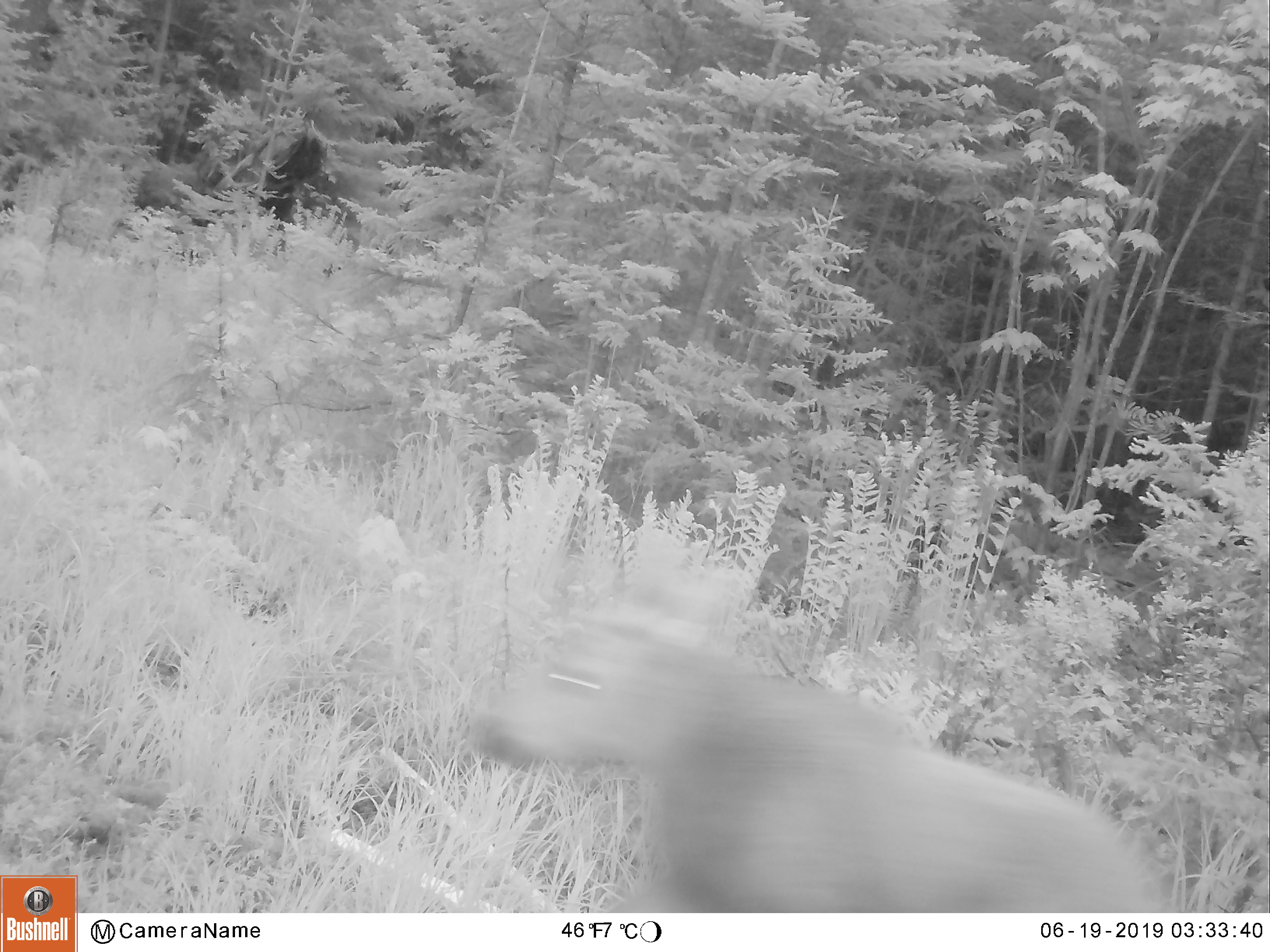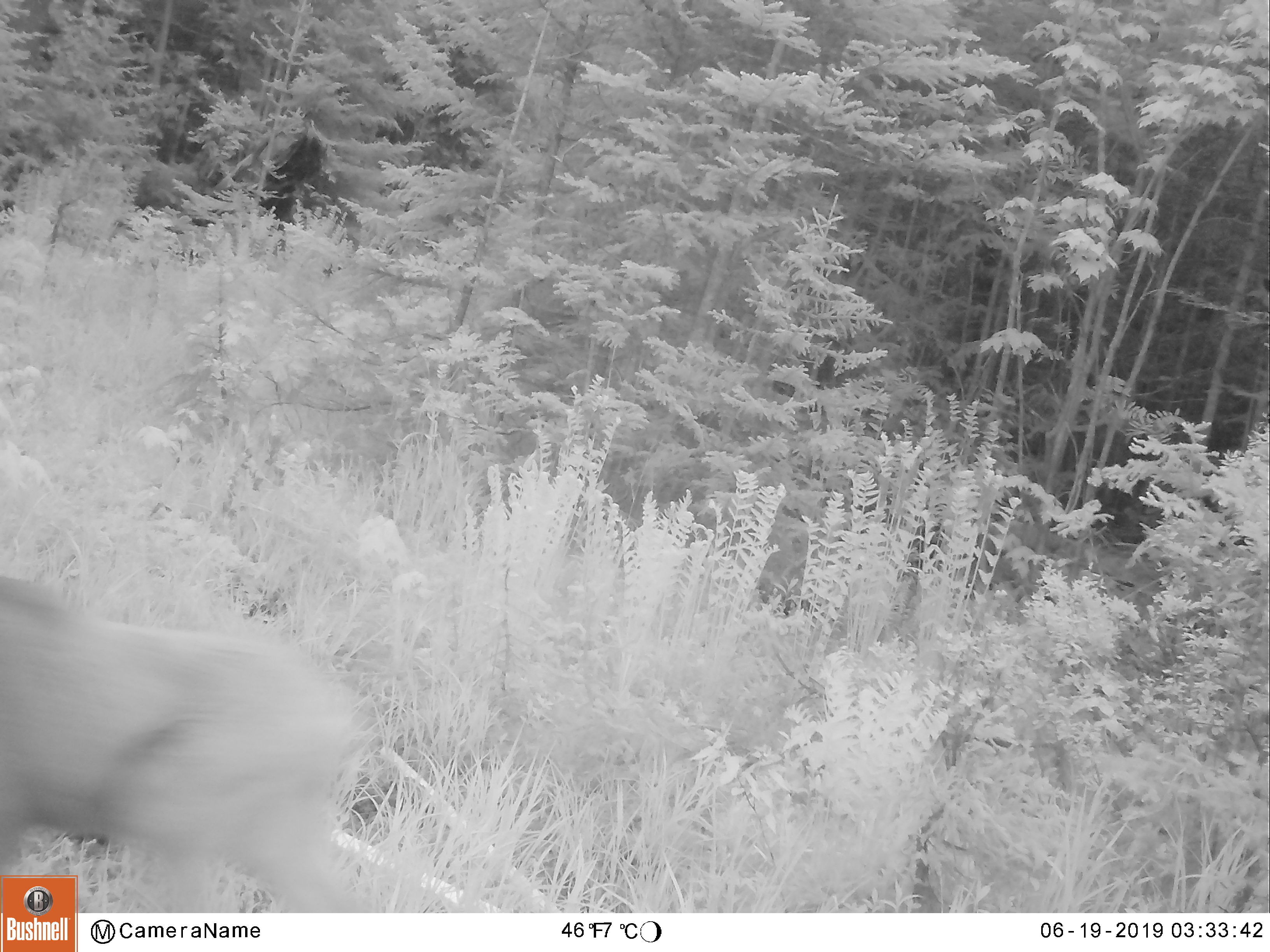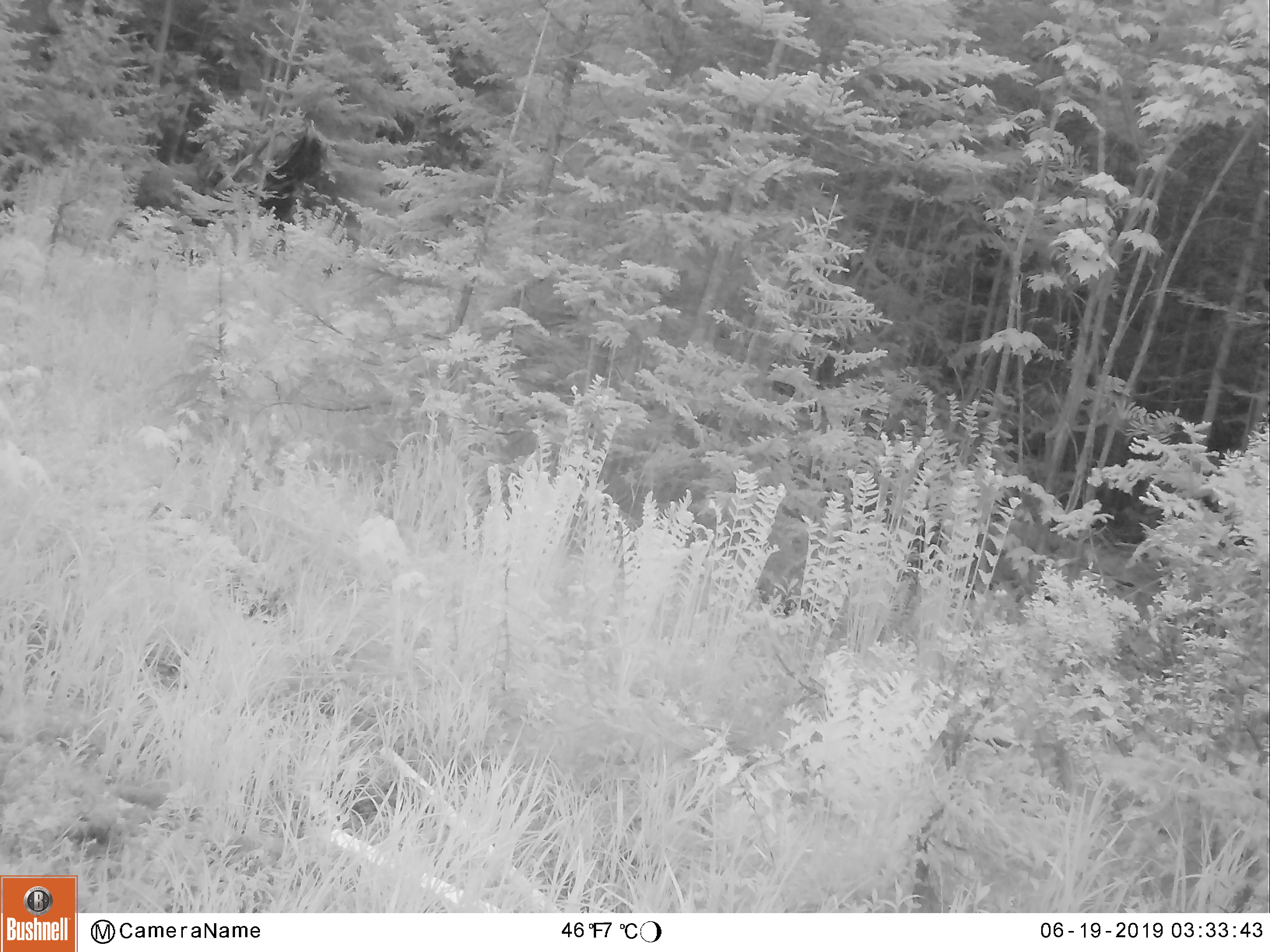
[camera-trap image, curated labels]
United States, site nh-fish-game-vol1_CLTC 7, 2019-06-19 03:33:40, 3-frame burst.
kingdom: Animalia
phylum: Chordata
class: Mammalia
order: Artiodactyla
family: Cervidae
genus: Alces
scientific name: Alces alces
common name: moose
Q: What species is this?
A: Moose (Alces alces).